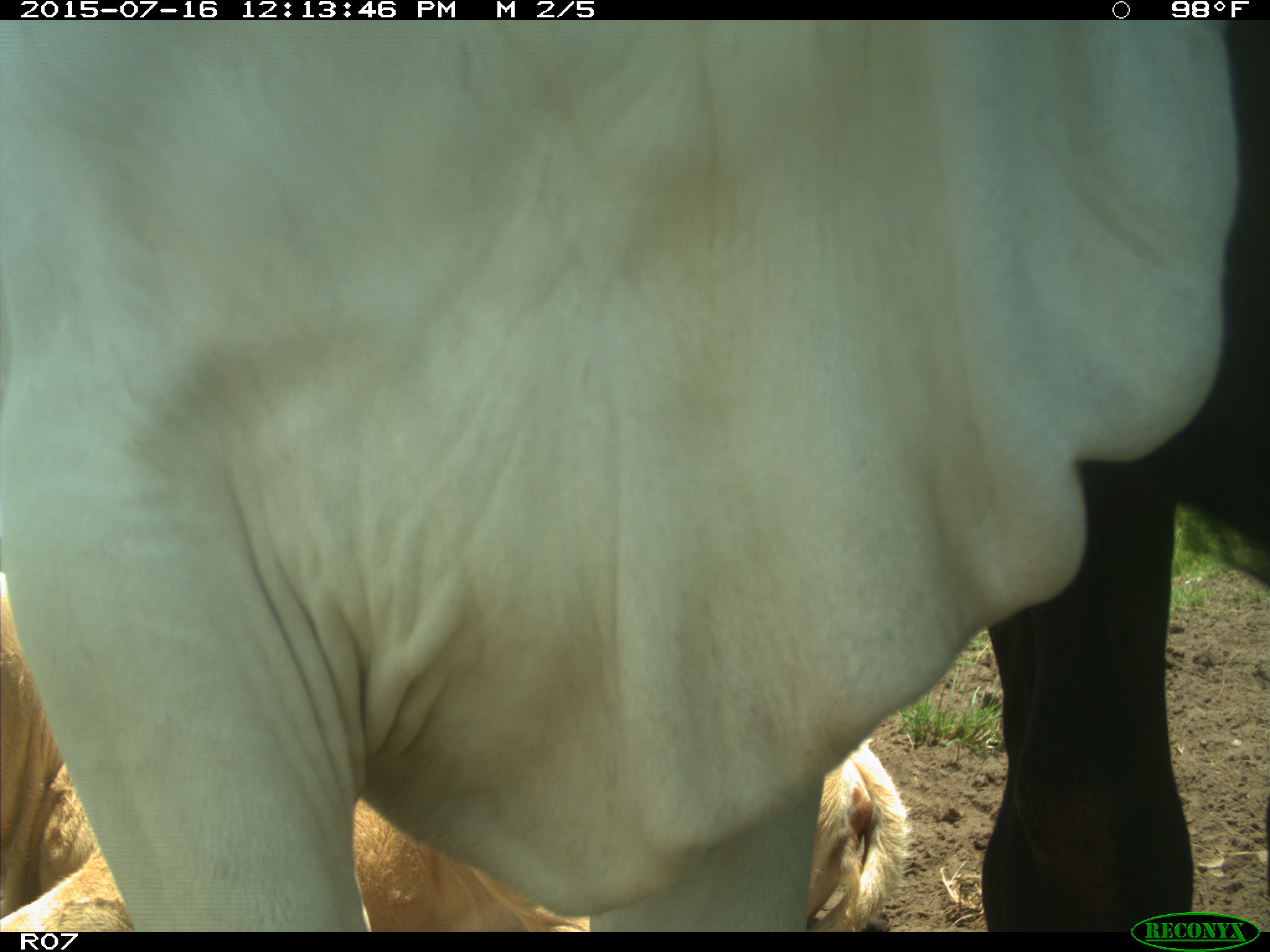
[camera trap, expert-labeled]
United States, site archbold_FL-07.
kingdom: Animalia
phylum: Chordata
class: Mammalia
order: Artiodactyla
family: Bovidae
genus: Bos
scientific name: Bos taurus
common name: domestic cow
Bos taurus (domestic cow).